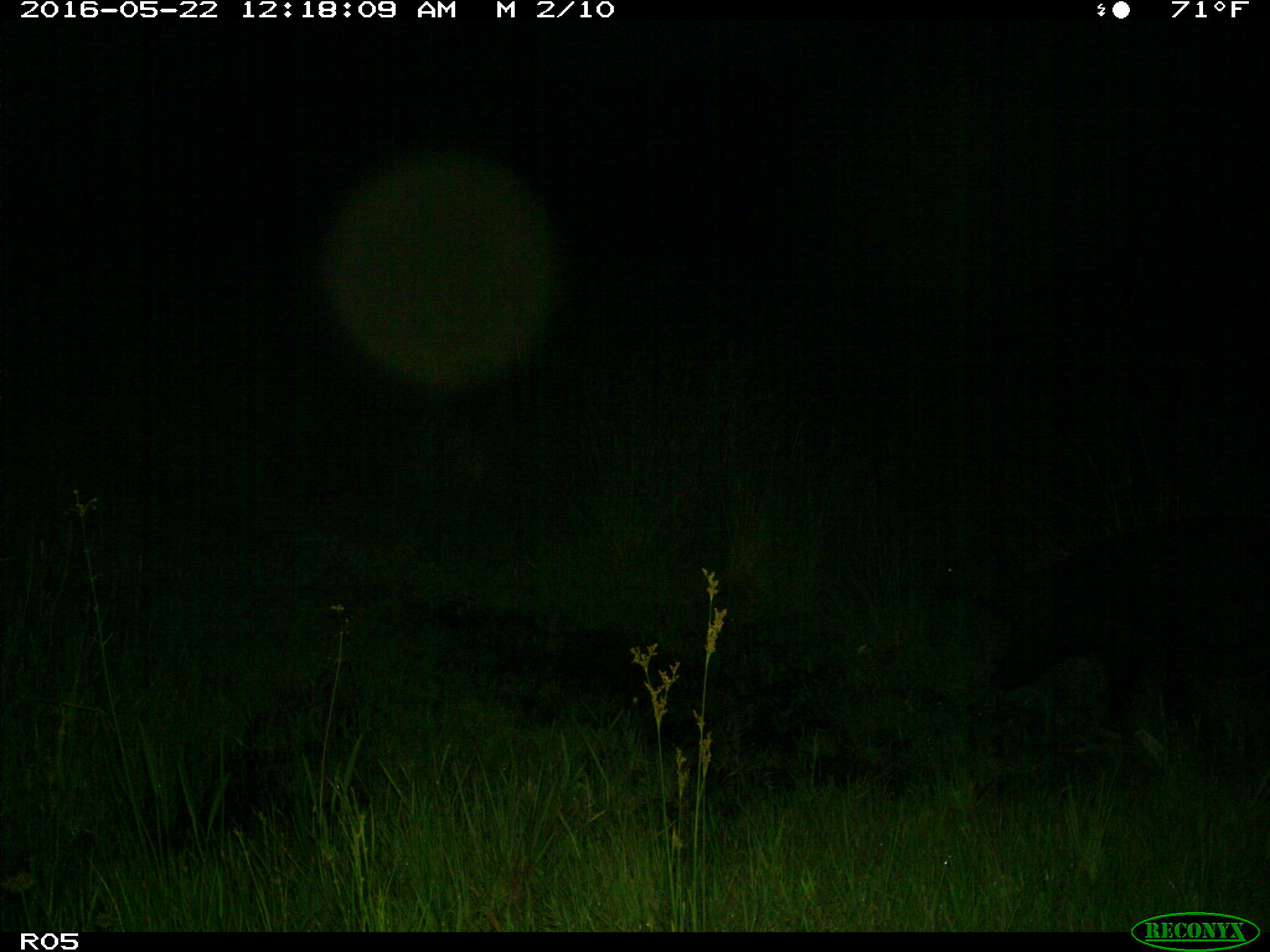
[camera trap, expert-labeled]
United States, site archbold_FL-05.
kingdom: Animalia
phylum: Chordata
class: Mammalia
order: Artiodactyla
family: Suidae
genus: Sus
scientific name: Sus scrofa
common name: wild boar